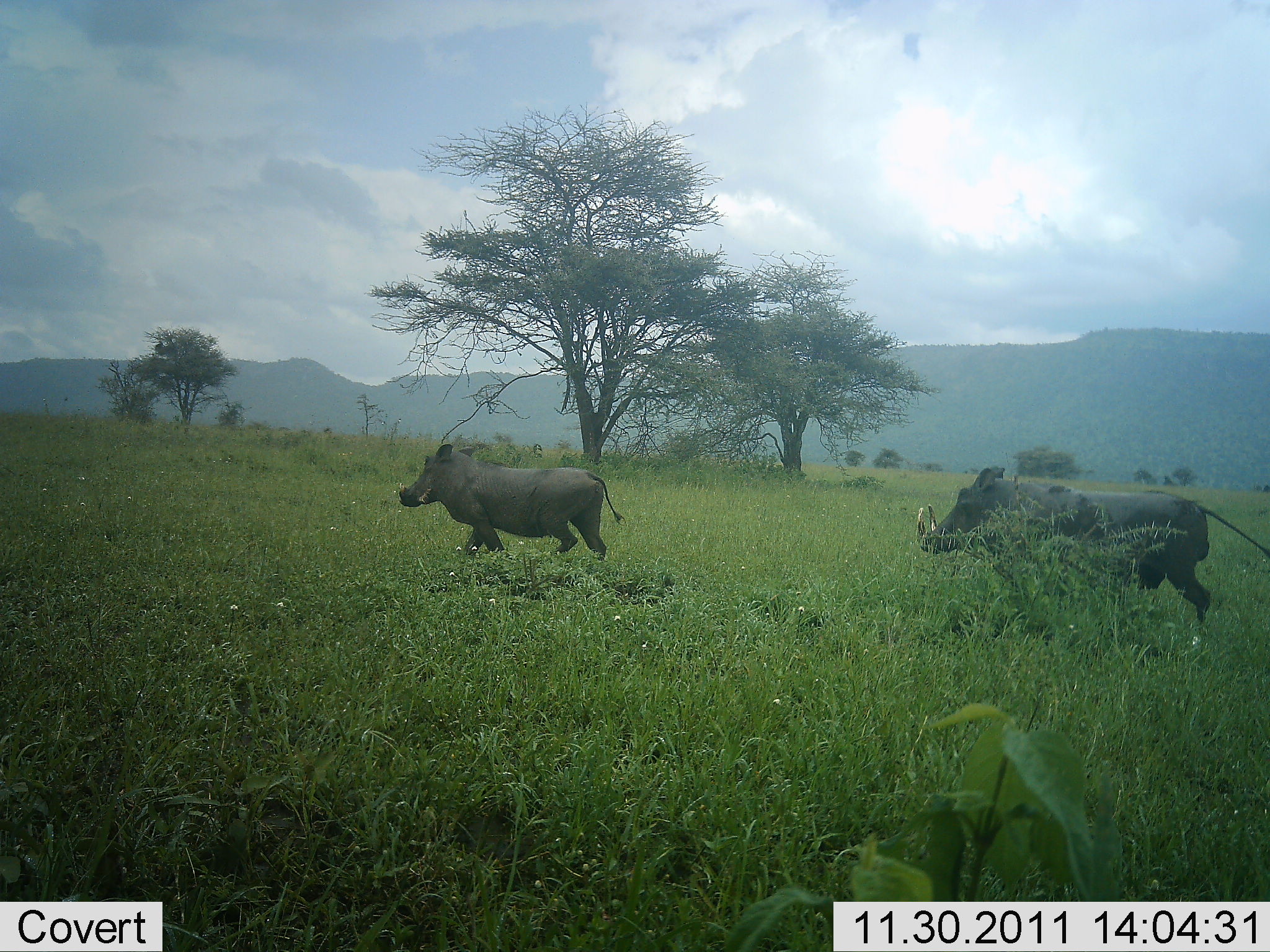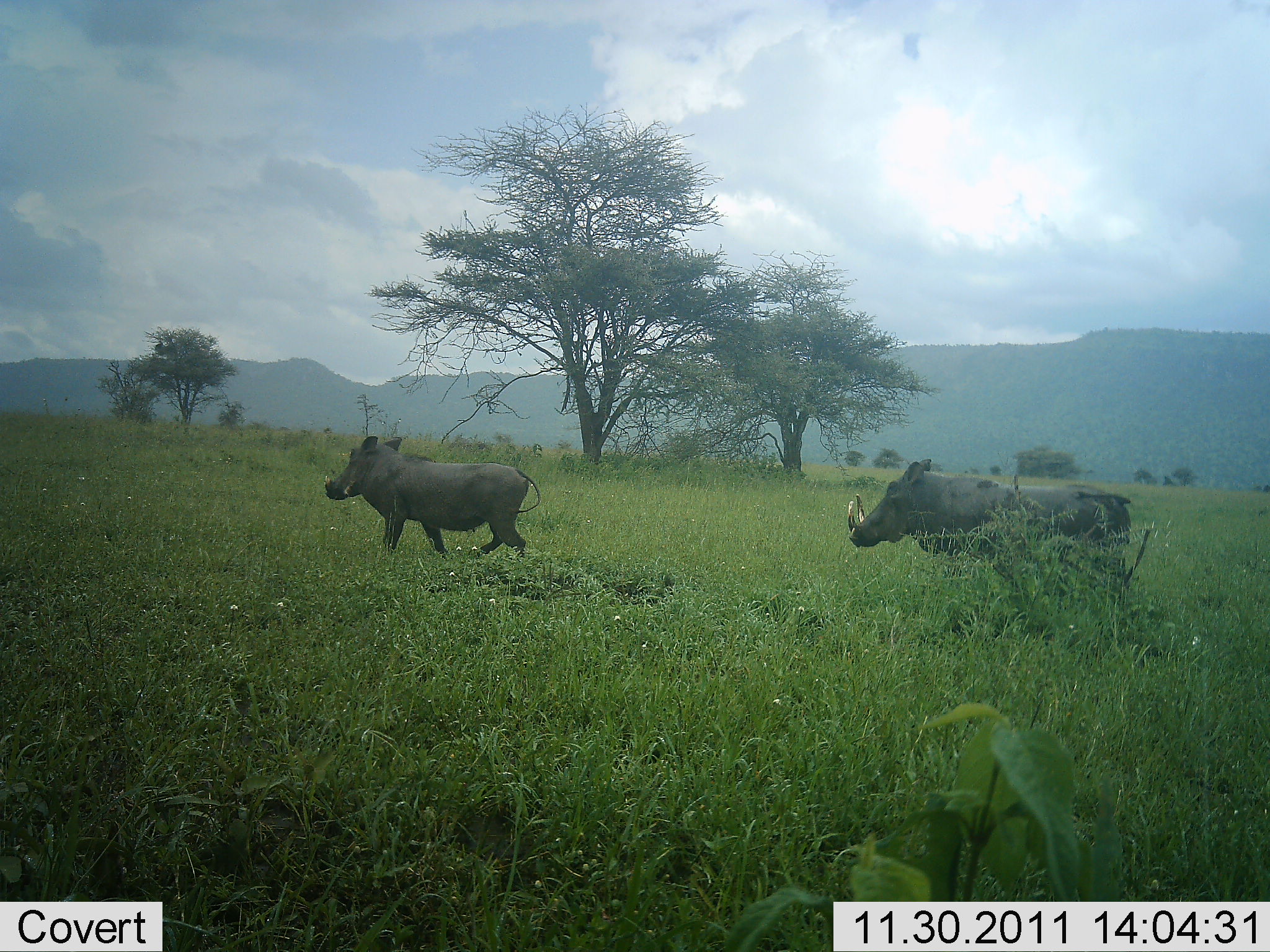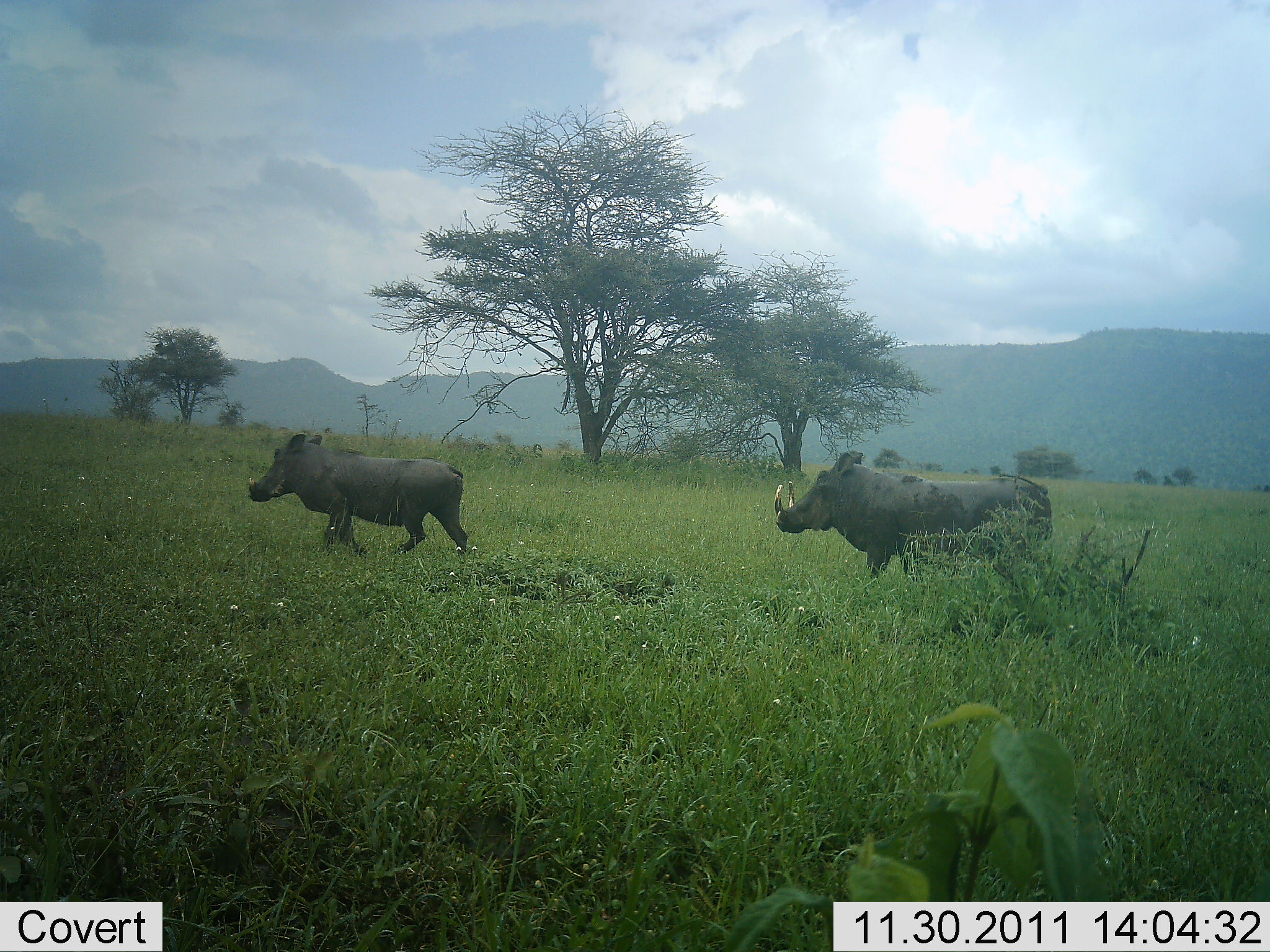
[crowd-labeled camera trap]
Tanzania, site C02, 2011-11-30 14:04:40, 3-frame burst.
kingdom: Animalia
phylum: Chordata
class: Mammalia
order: Artiodactyla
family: Suidae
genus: Phacochoerus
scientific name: Phacochoerus africanus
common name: warthog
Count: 2.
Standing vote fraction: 6%.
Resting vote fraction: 0%.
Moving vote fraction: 100%.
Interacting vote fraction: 0%.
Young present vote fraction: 0%.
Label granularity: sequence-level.